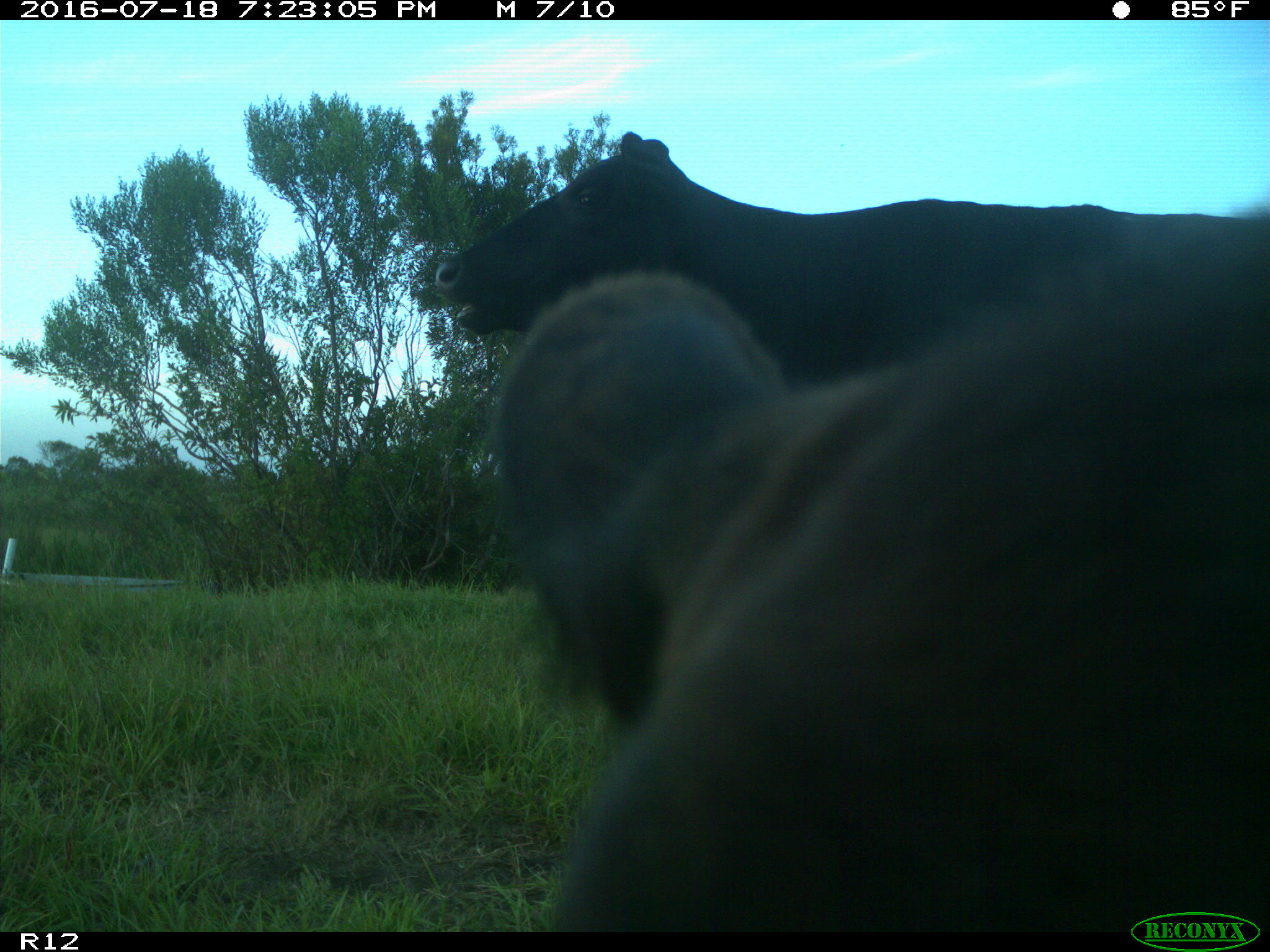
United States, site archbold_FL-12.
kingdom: Animalia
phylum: Chordata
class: Mammalia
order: Artiodactyla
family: Bovidae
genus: Bos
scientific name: Bos taurus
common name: domestic cow